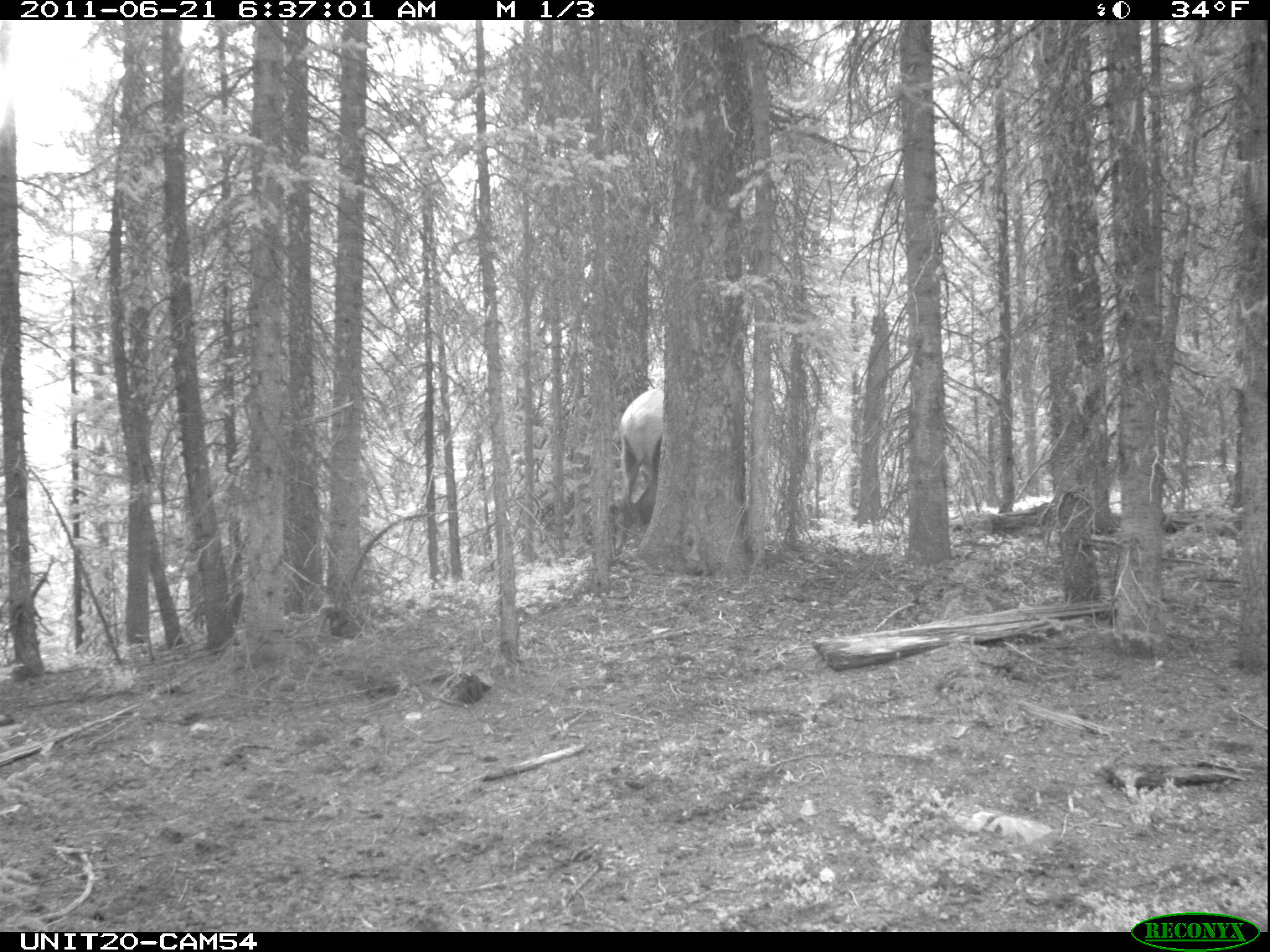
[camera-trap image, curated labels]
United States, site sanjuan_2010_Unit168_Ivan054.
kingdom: Animalia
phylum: Chordata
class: Mammalia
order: Artiodactyla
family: Cervidae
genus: Cervus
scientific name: Cervus elaphus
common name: red deer